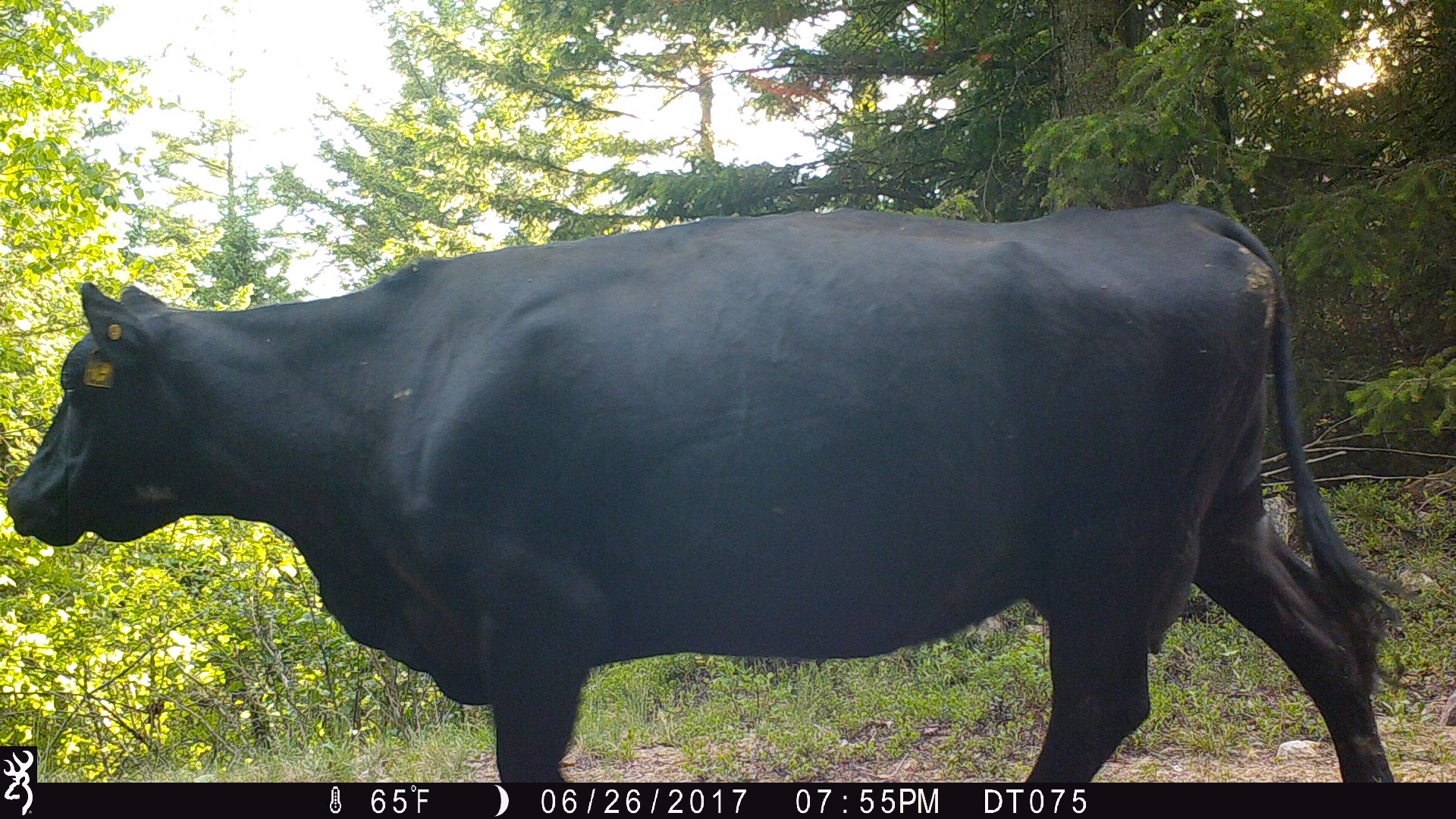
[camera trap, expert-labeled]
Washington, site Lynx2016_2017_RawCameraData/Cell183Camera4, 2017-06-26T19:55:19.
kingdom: Animalia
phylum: Chordata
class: Mammalia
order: Artiodactyla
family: Bovidae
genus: Bos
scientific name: Bos taurus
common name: domestic cattle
Domestic cattle (Bos taurus). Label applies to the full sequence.